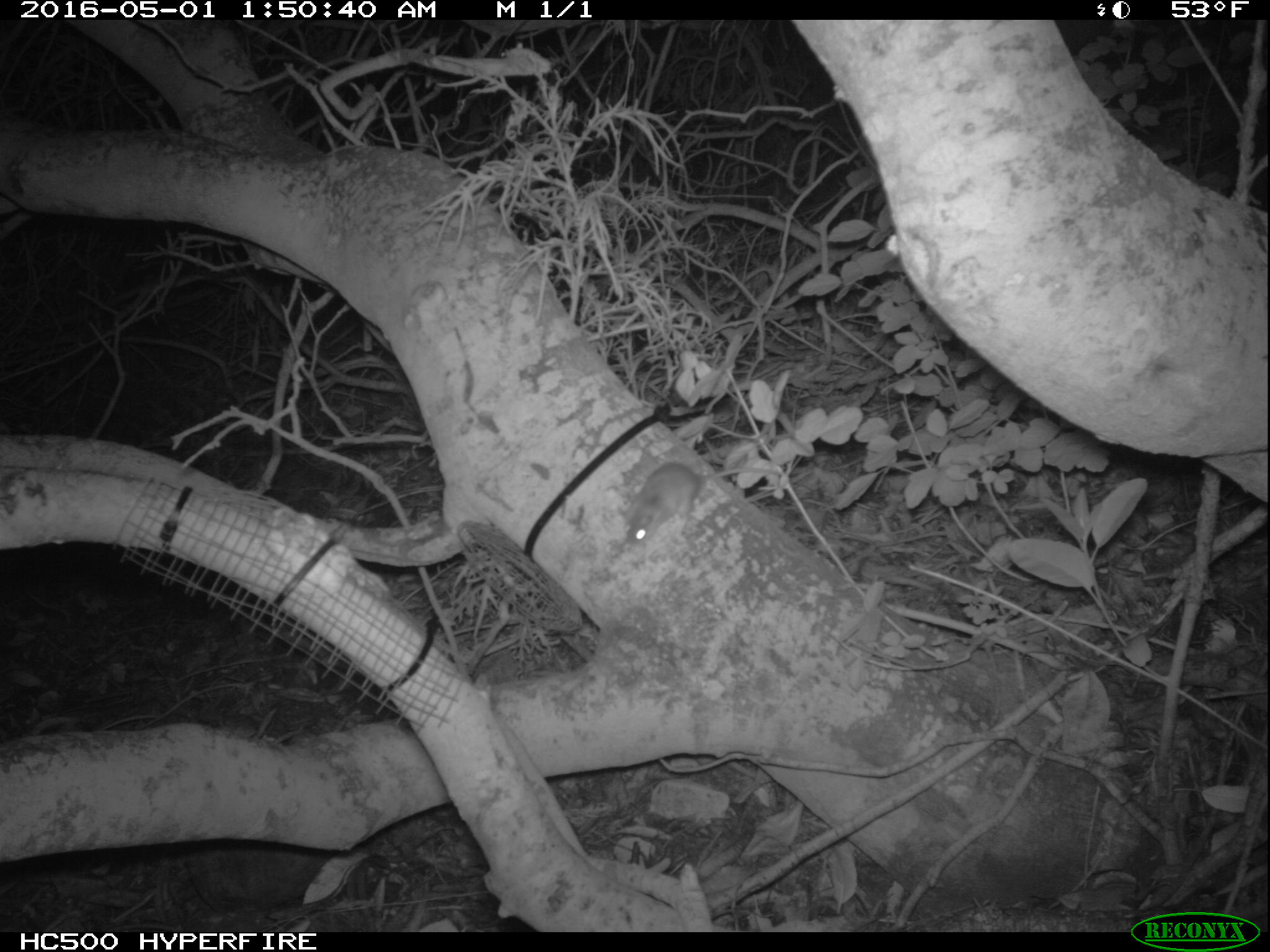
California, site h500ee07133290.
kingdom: Animalia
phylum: Chordata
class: Mammalia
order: Rodentia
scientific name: Rodentia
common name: rodent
Rodent (Rodentia).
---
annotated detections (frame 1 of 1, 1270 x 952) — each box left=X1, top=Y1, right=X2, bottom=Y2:
rodent: left=620, top=461, right=779, bottom=549